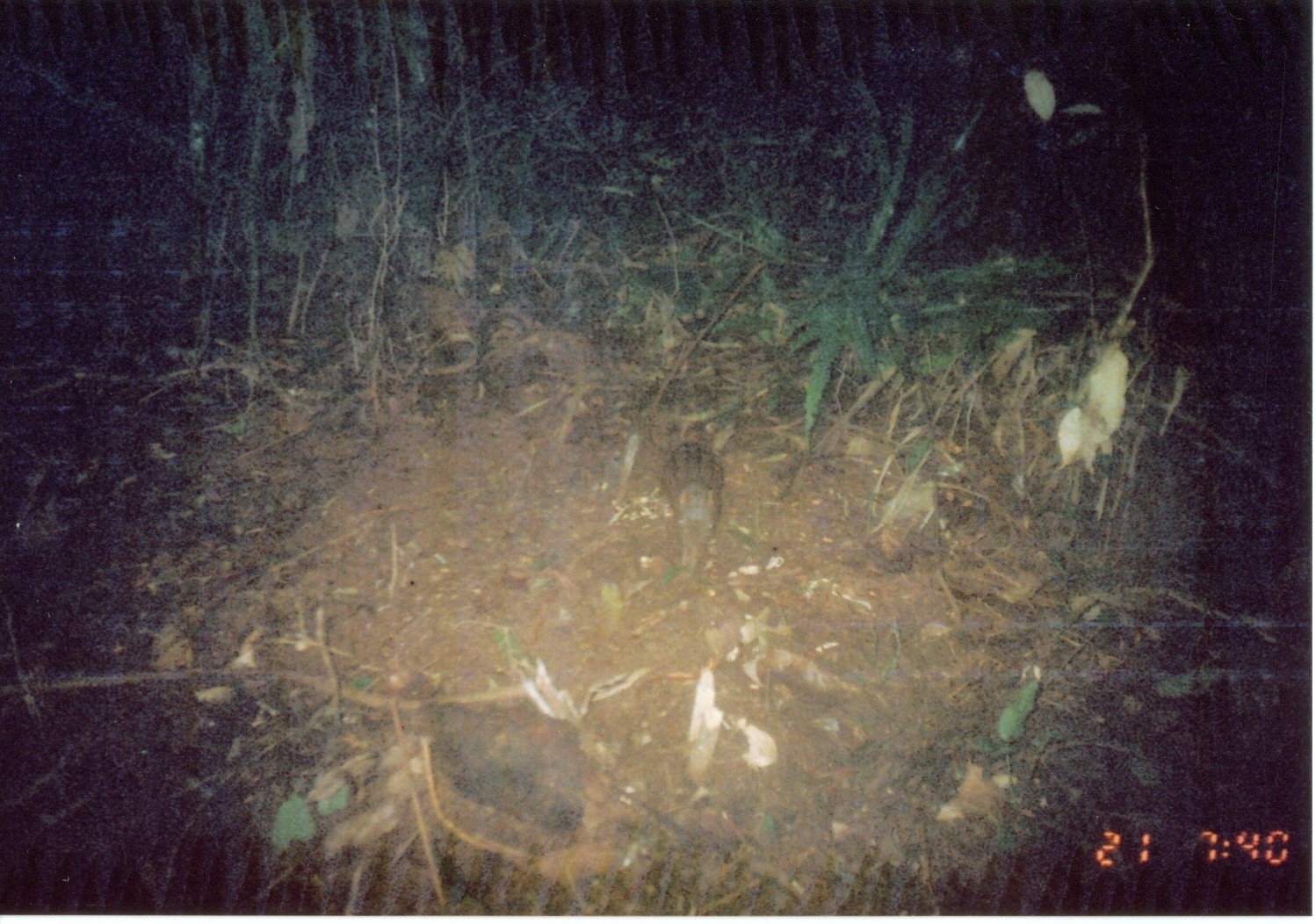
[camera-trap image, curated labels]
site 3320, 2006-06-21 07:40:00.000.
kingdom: Animalia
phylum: Chordata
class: Mammalia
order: Macroscelidea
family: Macroscelididae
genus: Rhynchocyon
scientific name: Rhynchocyon cirnei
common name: checkered sengi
Rhynchocyon cirnei (checkered sengi), count 1.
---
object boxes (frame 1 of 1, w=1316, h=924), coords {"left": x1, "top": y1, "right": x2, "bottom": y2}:
rhynchocyon cirnei: {"left": 659, "top": 419, "right": 727, "bottom": 573}